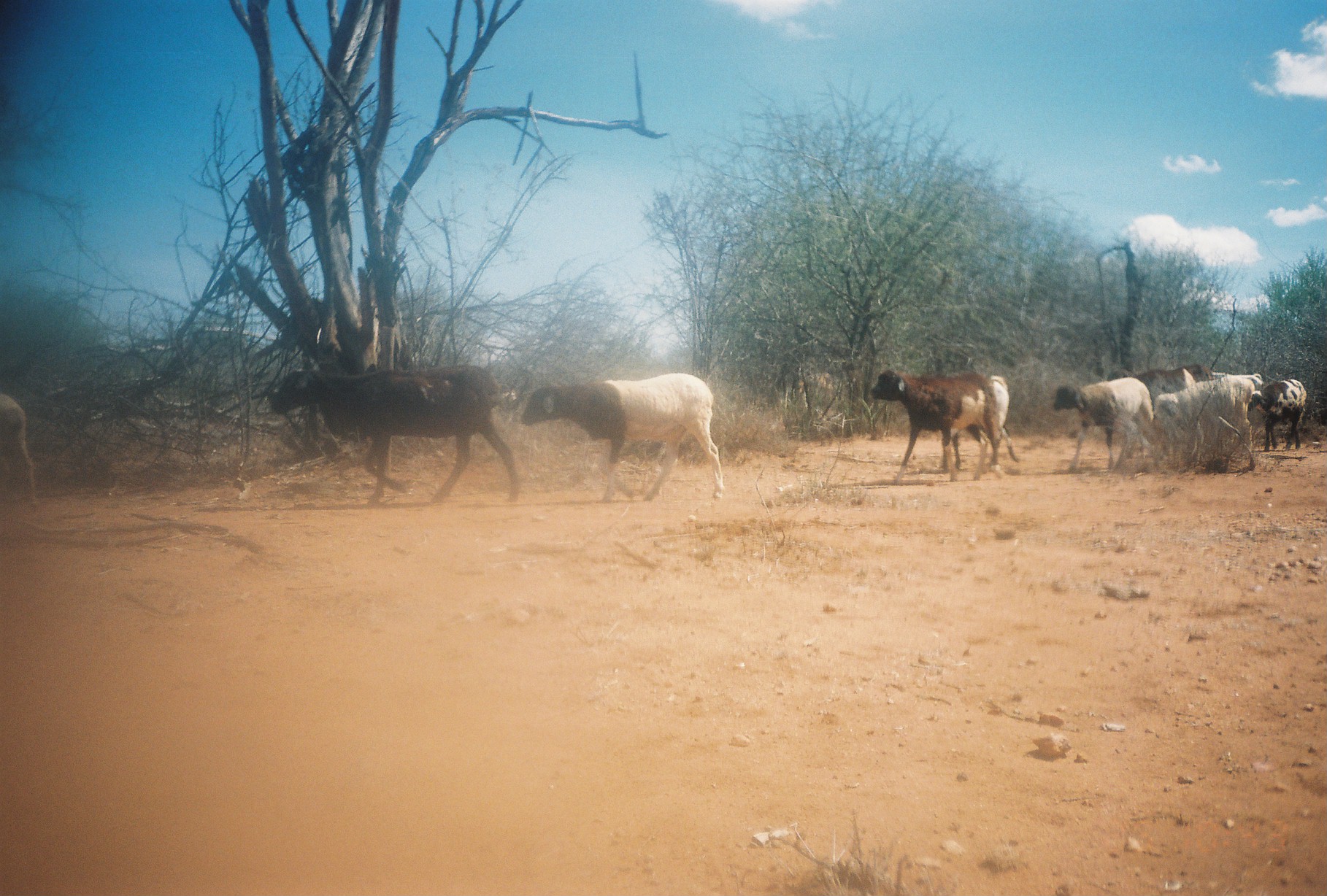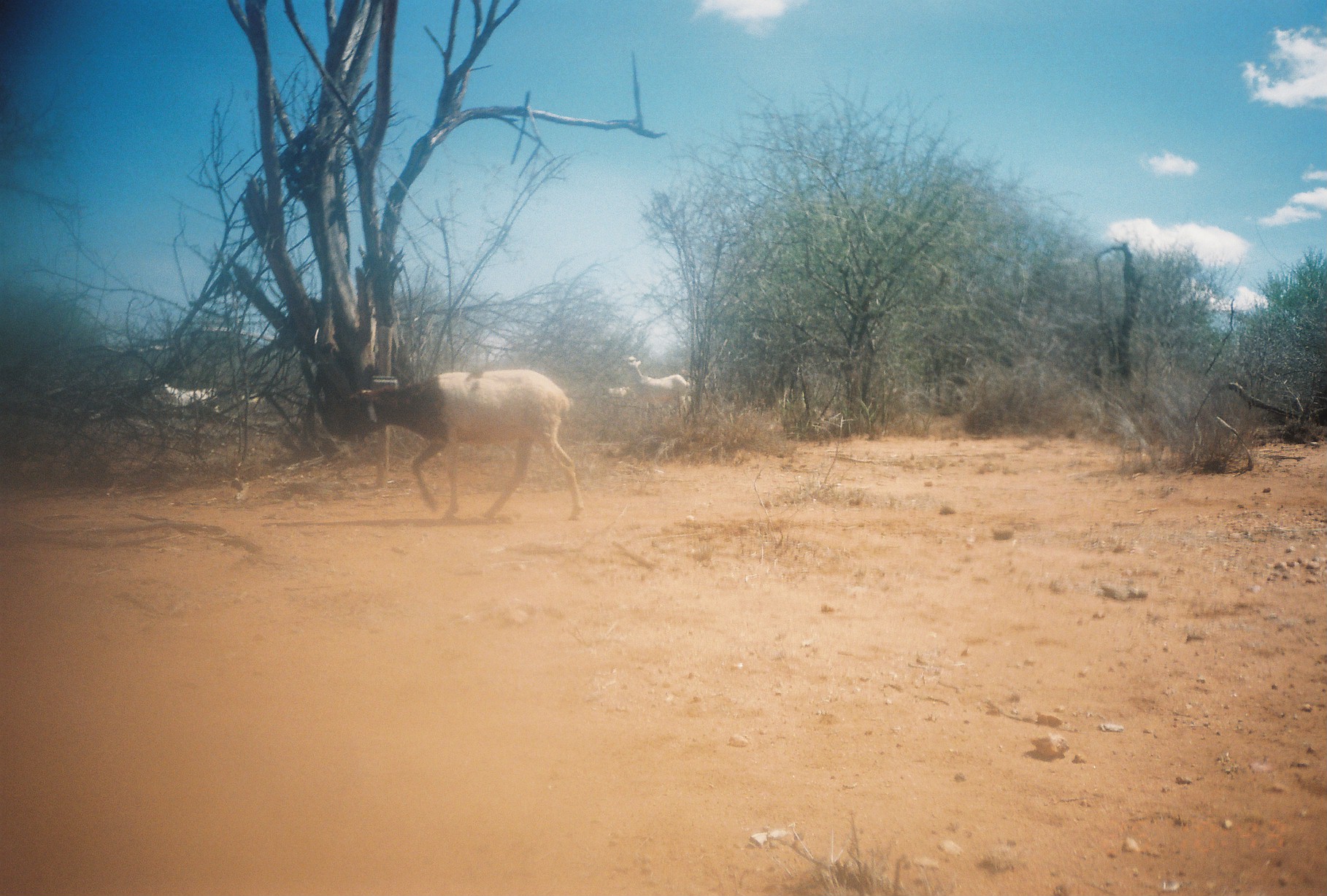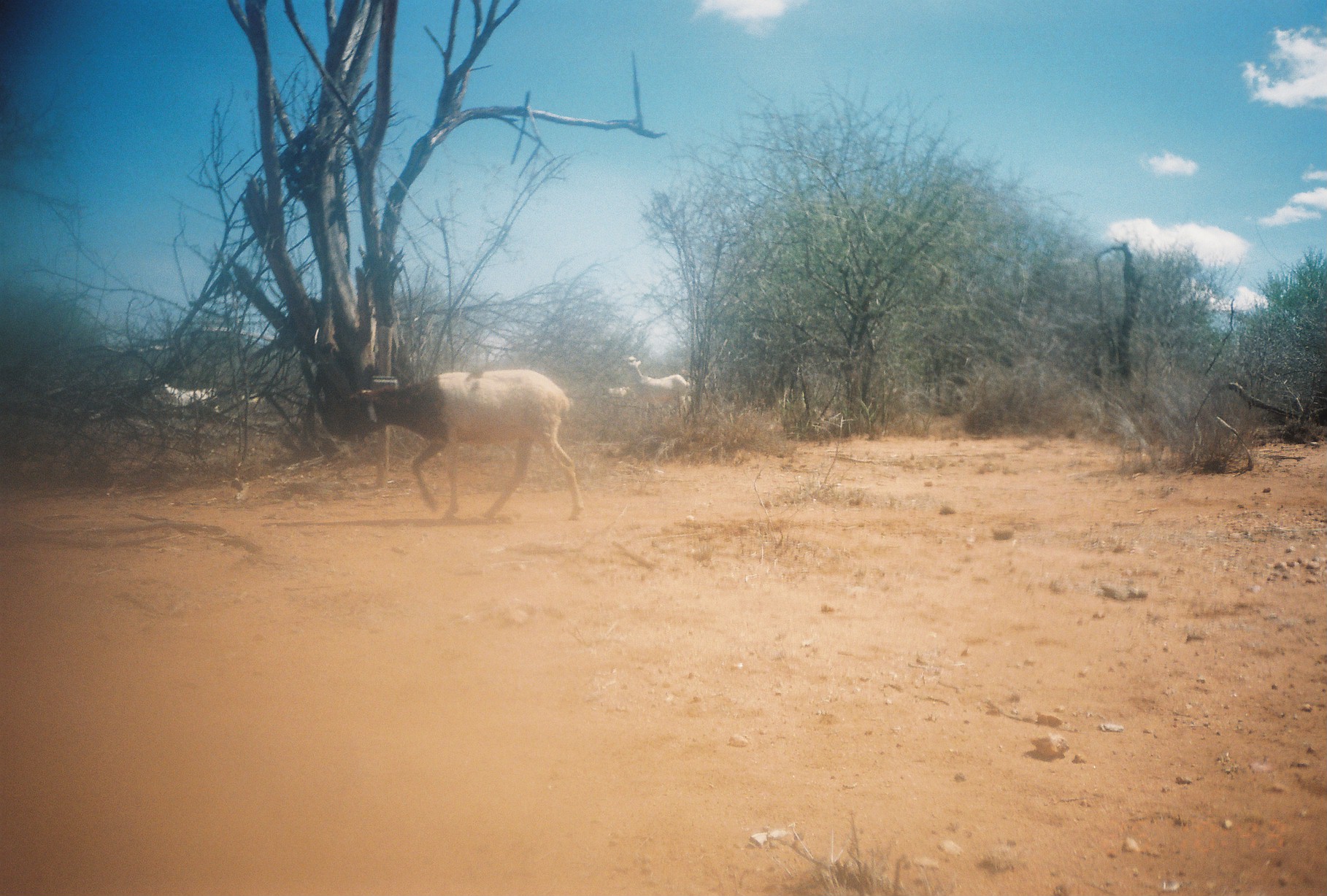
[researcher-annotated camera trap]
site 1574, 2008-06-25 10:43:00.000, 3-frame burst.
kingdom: Animalia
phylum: Chordata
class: Mammalia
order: Artiodactyla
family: Bovidae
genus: Ovis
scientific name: Ovis aries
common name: domestic sheep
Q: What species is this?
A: Ovis aries (domestic sheep).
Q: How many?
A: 10.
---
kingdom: Animalia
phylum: Chordata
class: Mammalia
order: Artiodactyla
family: Bovidae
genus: Capra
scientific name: Capra aegagrus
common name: wild goat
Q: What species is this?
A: Capra aegagrus (wild goat).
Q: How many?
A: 4.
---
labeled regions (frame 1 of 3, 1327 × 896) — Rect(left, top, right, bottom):
ovis aries: Rect(269, 365, 521, 506); Rect(523, 373, 725, 503); Rect(869, 370, 1020, 481); Rect(1051, 376, 1164, 475); Rect(1155, 375, 1257, 475); Rect(1107, 364, 1215, 411); Rect(0, 393, 40, 505); Rect(1248, 379, 1307, 452); Rect(952, 423, 1020, 471)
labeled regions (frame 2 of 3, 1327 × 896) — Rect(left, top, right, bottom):
ovis aries: Rect(344, 370, 583, 523); Rect(622, 355, 693, 425); Rect(144, 371, 222, 416); Rect(598, 383, 631, 400)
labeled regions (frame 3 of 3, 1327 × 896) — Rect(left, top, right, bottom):
capra aegagrus: Rect(343, 366, 585, 522); Rect(626, 352, 691, 423); Rect(163, 382, 221, 412); Rect(606, 386, 630, 397)